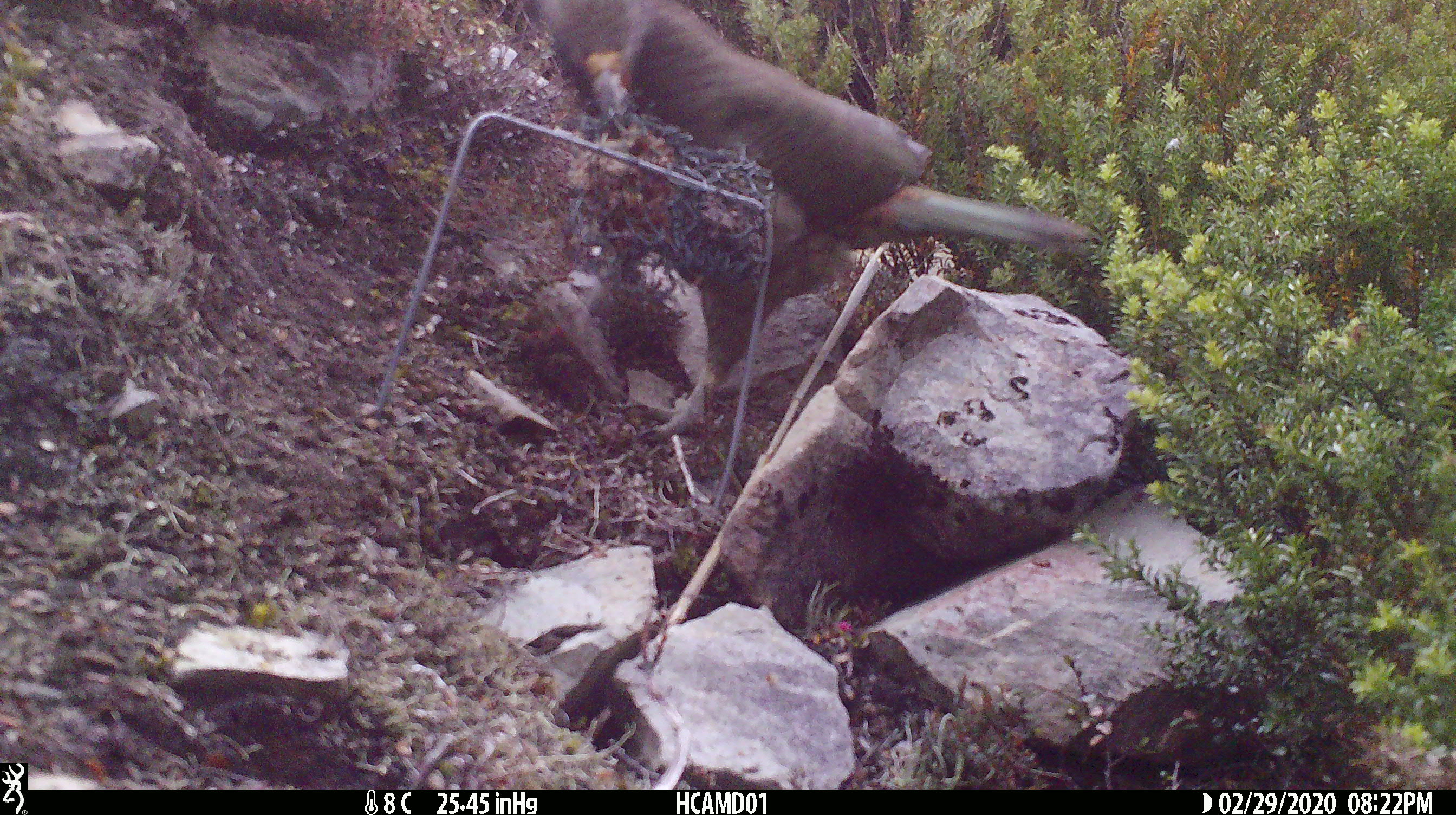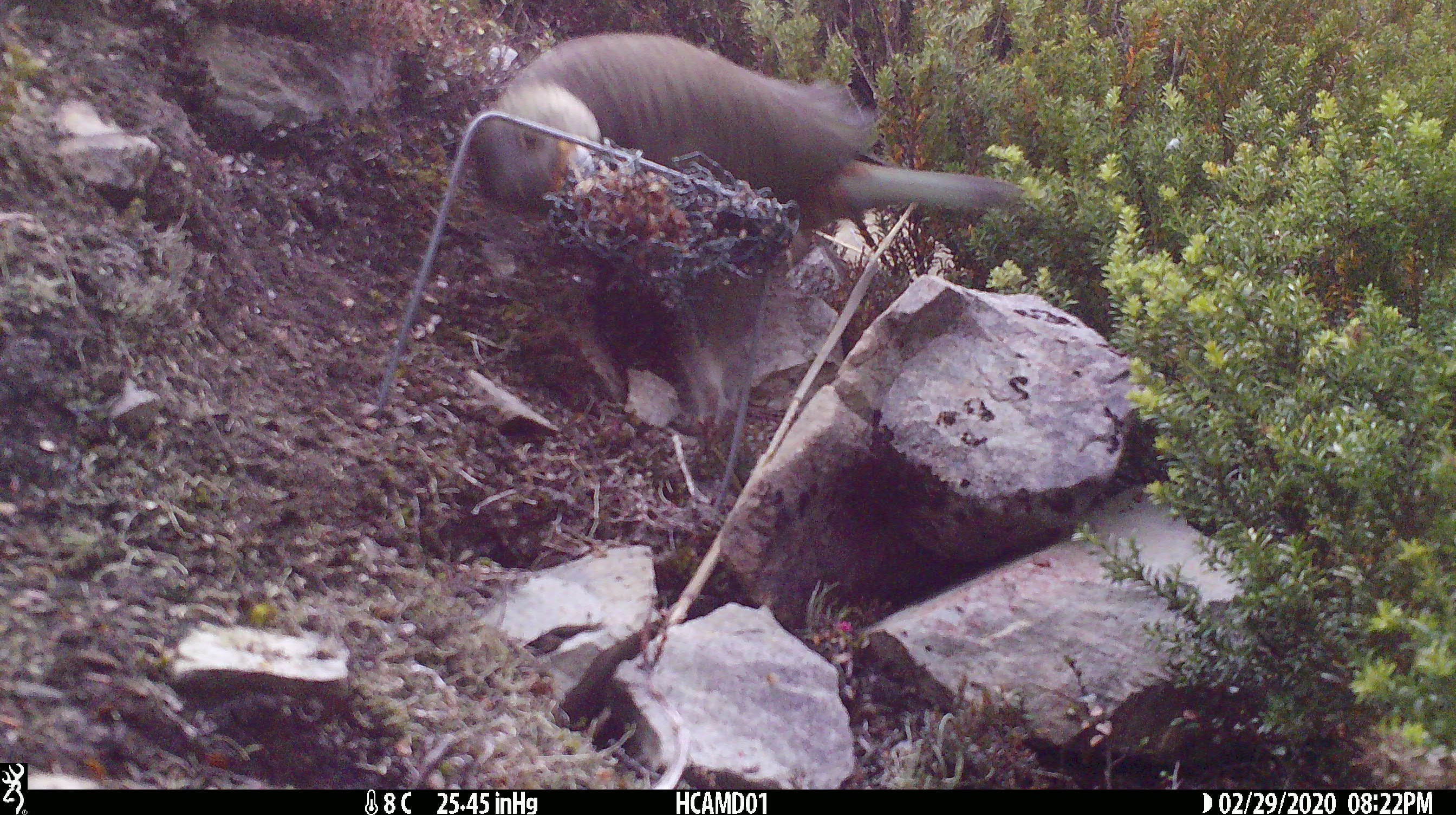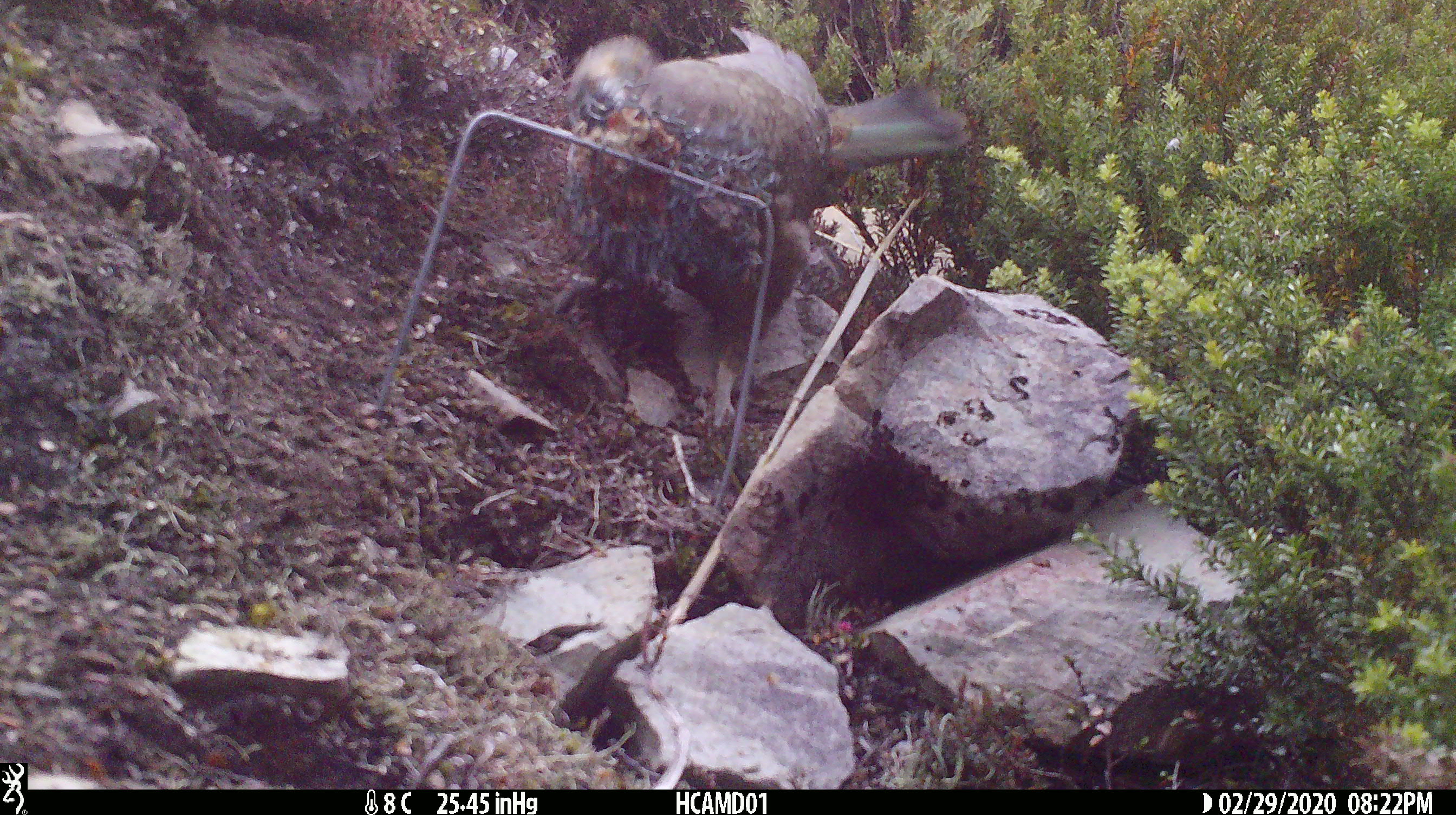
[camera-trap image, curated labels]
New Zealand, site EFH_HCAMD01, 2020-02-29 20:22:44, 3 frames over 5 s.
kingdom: Animalia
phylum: Chordata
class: Aves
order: Psittaciformes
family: Strigopidae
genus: Nestor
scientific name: Nestor notabilis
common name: kea